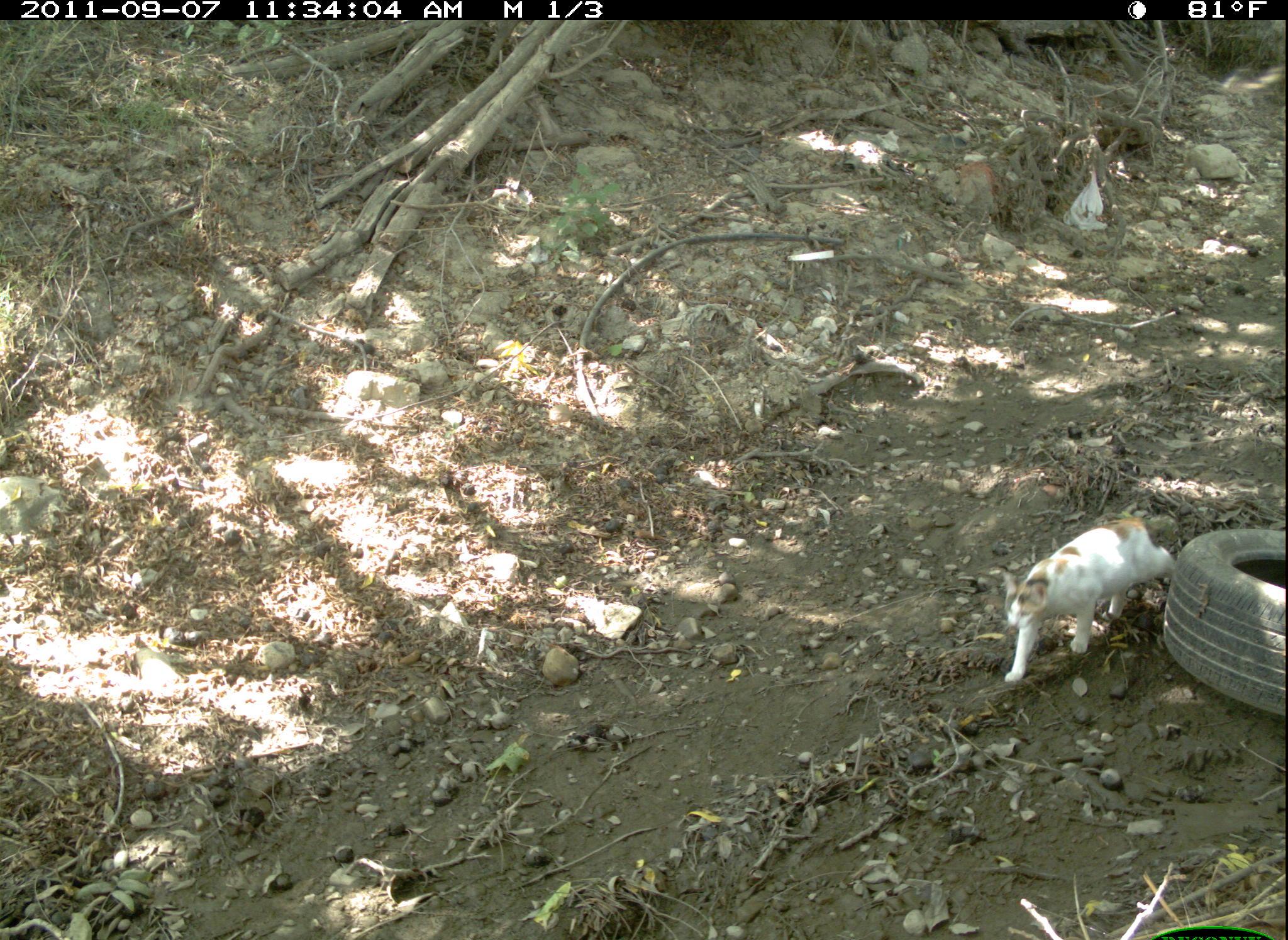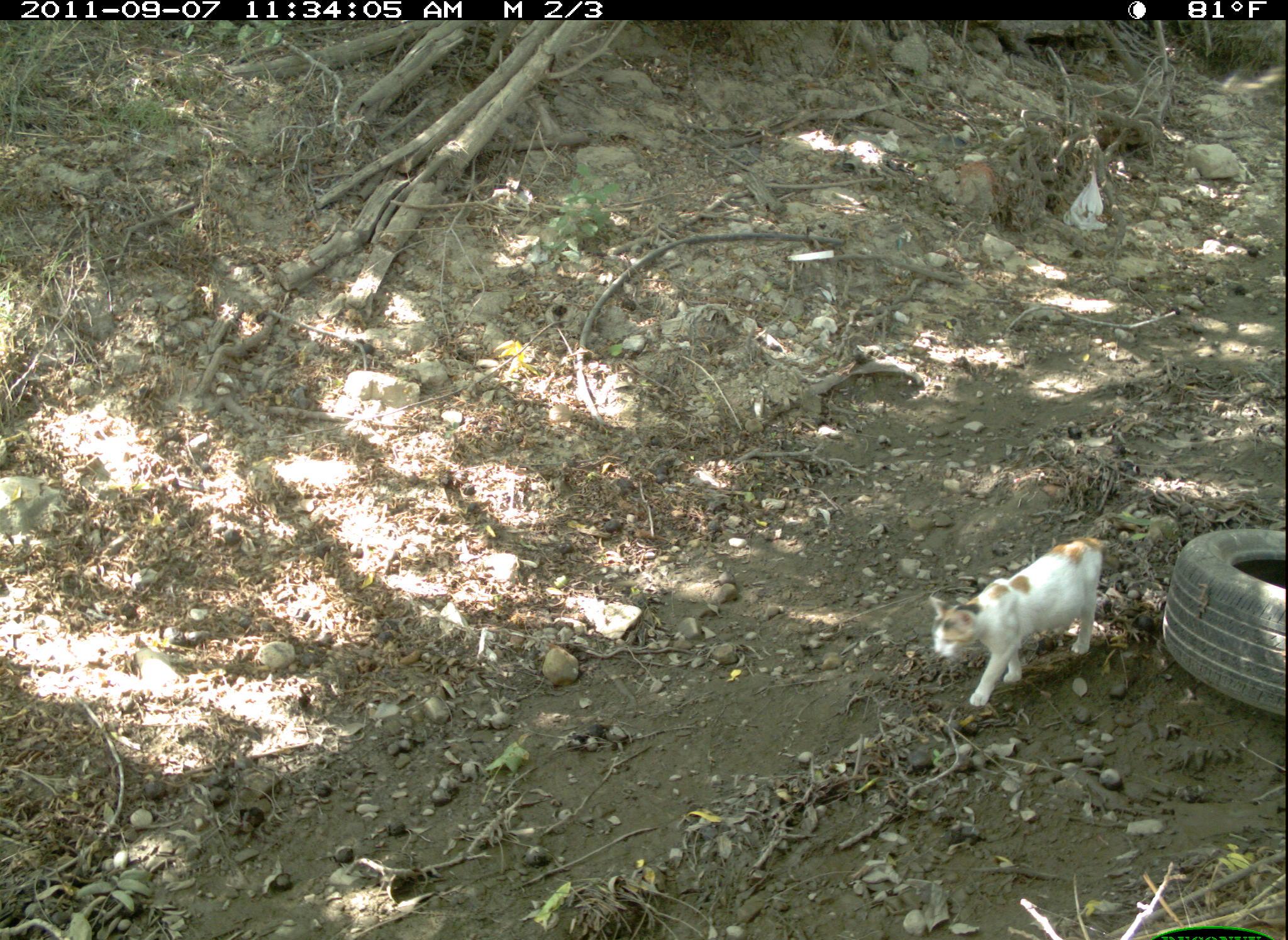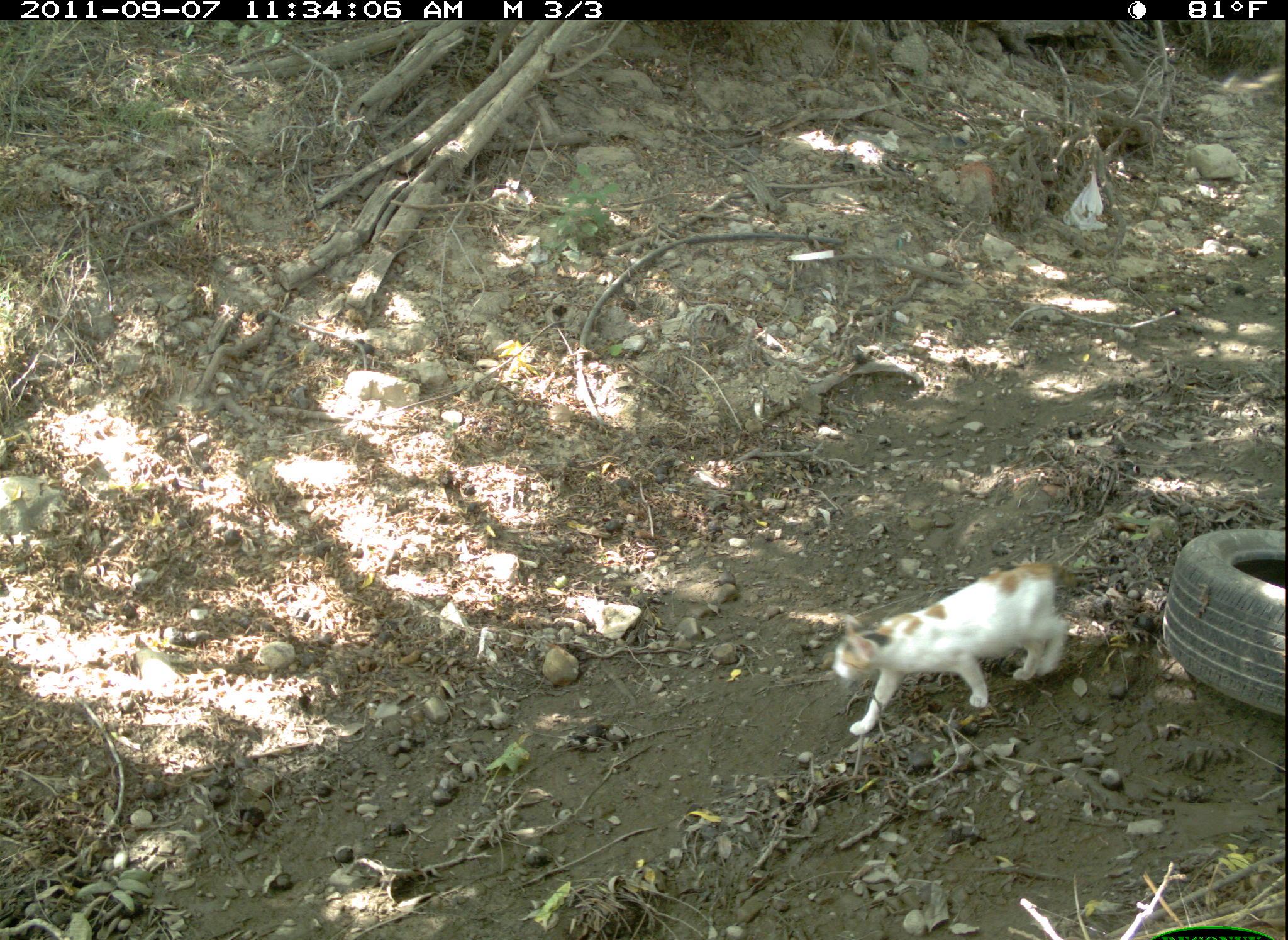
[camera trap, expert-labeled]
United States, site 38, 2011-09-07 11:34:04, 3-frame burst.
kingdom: Animalia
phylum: Chordata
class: Mammalia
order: Carnivora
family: Felidae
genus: Felis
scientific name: Felis catus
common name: cat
Cat (Felis catus).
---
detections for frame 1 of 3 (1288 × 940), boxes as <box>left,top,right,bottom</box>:
cat: <box>992,501,1177,681</box>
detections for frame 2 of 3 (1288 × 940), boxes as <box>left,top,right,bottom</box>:
cat: <box>921,530,1122,712</box>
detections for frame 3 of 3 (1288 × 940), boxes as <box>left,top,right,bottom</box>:
cat: <box>808,557,1080,738</box>